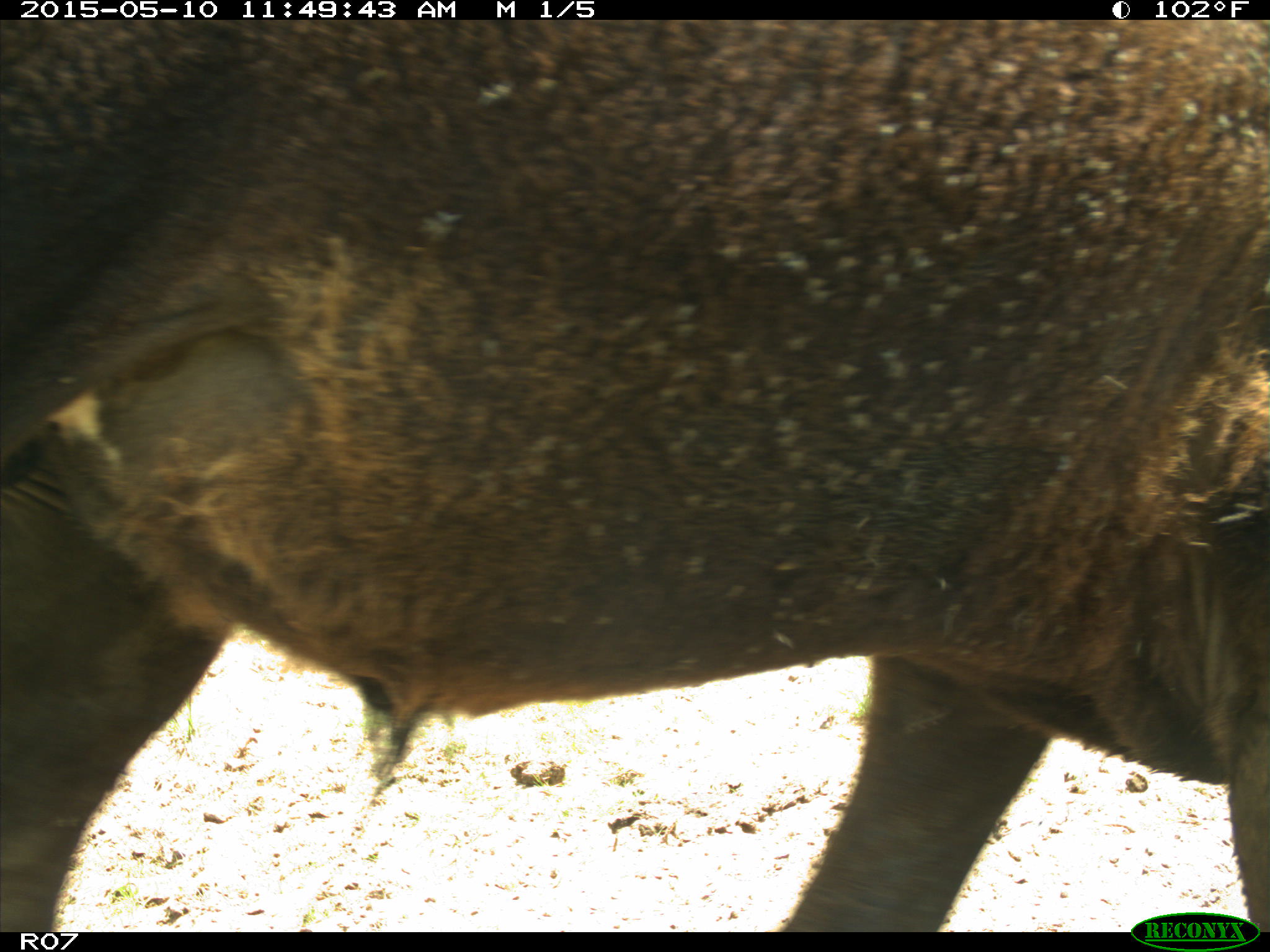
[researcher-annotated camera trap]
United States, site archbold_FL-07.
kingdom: Animalia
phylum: Chordata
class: Mammalia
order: Artiodactyla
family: Bovidae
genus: Bos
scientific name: Bos taurus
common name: domestic cow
Bos taurus (domestic cow).